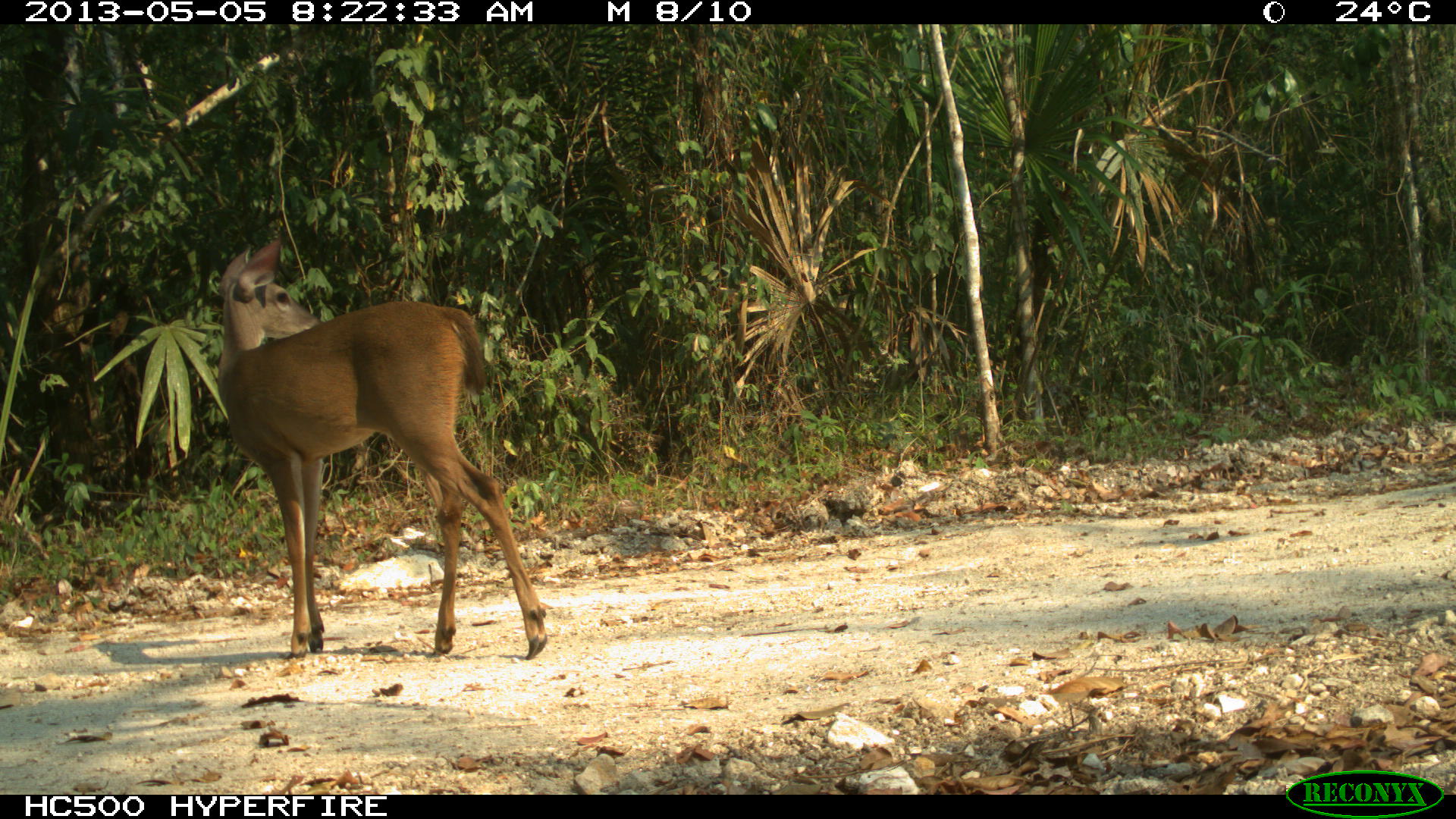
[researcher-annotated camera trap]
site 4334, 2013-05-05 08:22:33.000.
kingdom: Animalia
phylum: Chordata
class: Mammalia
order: Artiodactyla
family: Cervidae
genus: Odocoileus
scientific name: Odocoileus virginianus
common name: white-tailed deer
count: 1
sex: female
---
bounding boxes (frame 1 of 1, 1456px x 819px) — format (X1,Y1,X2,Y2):
odocoileus virginianus: (214,233,547,660)